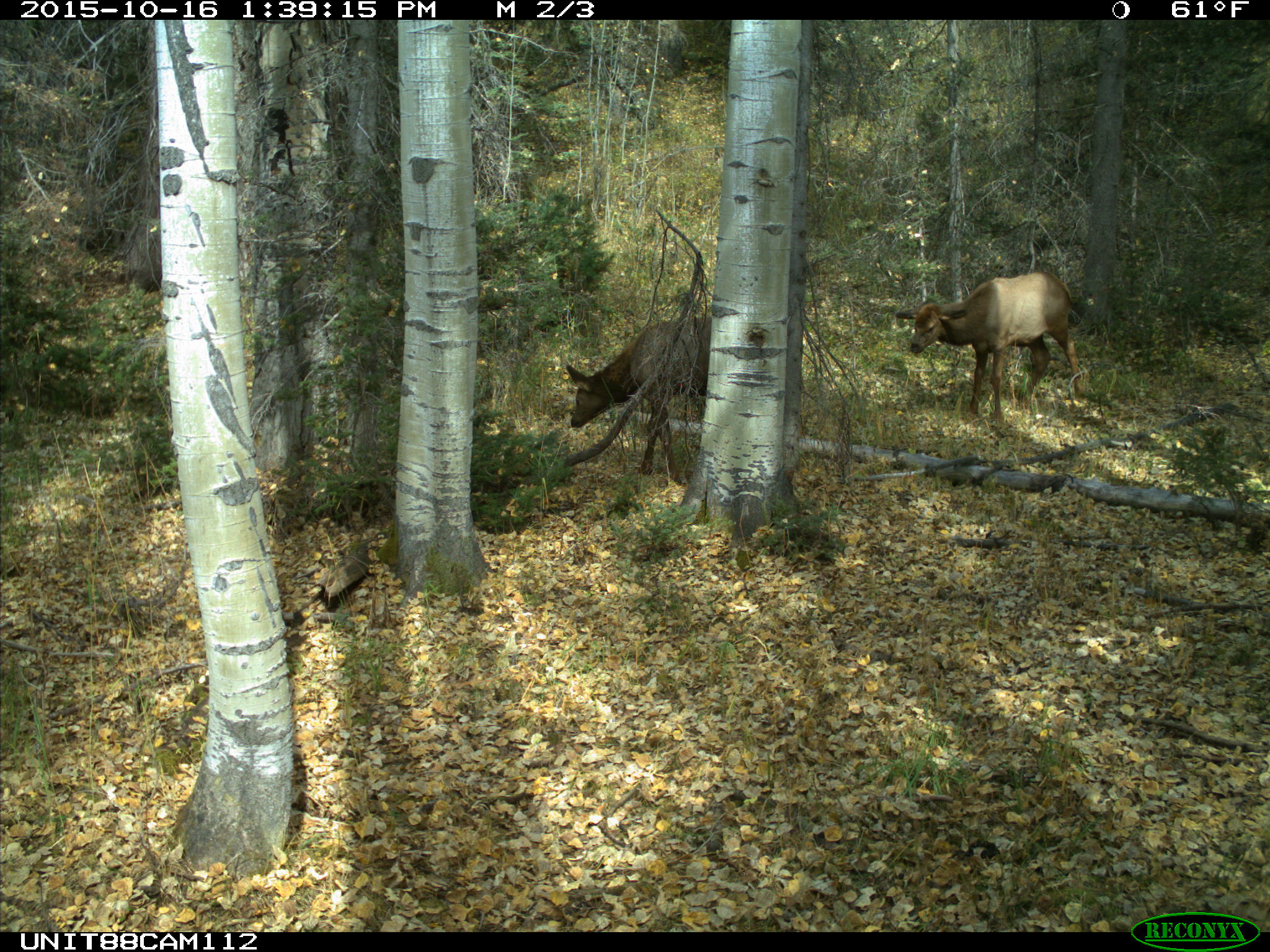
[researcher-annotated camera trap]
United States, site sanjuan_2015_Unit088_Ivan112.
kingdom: Animalia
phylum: Chordata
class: Mammalia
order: Artiodactyla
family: Cervidae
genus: Cervus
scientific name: Cervus elaphus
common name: red deer